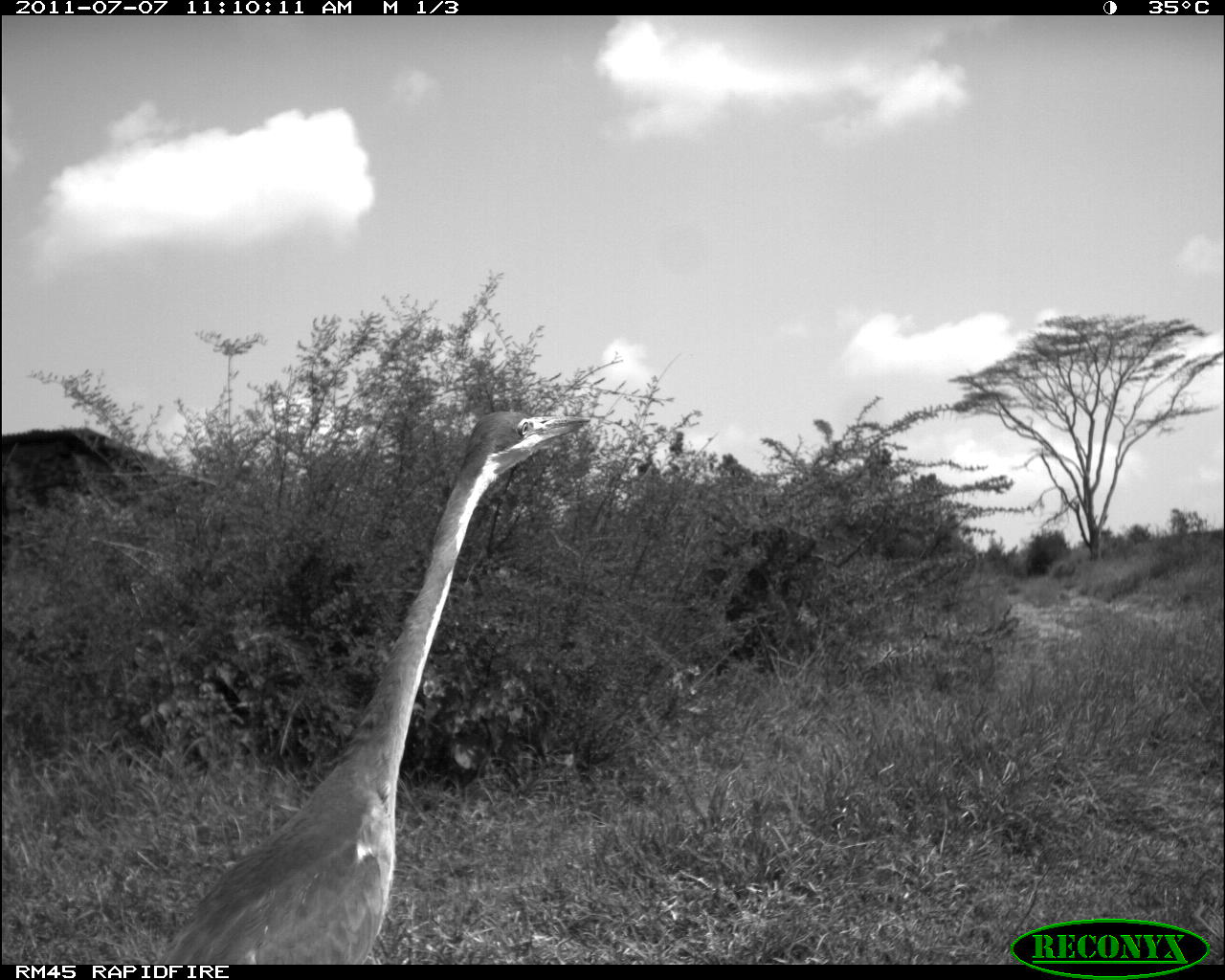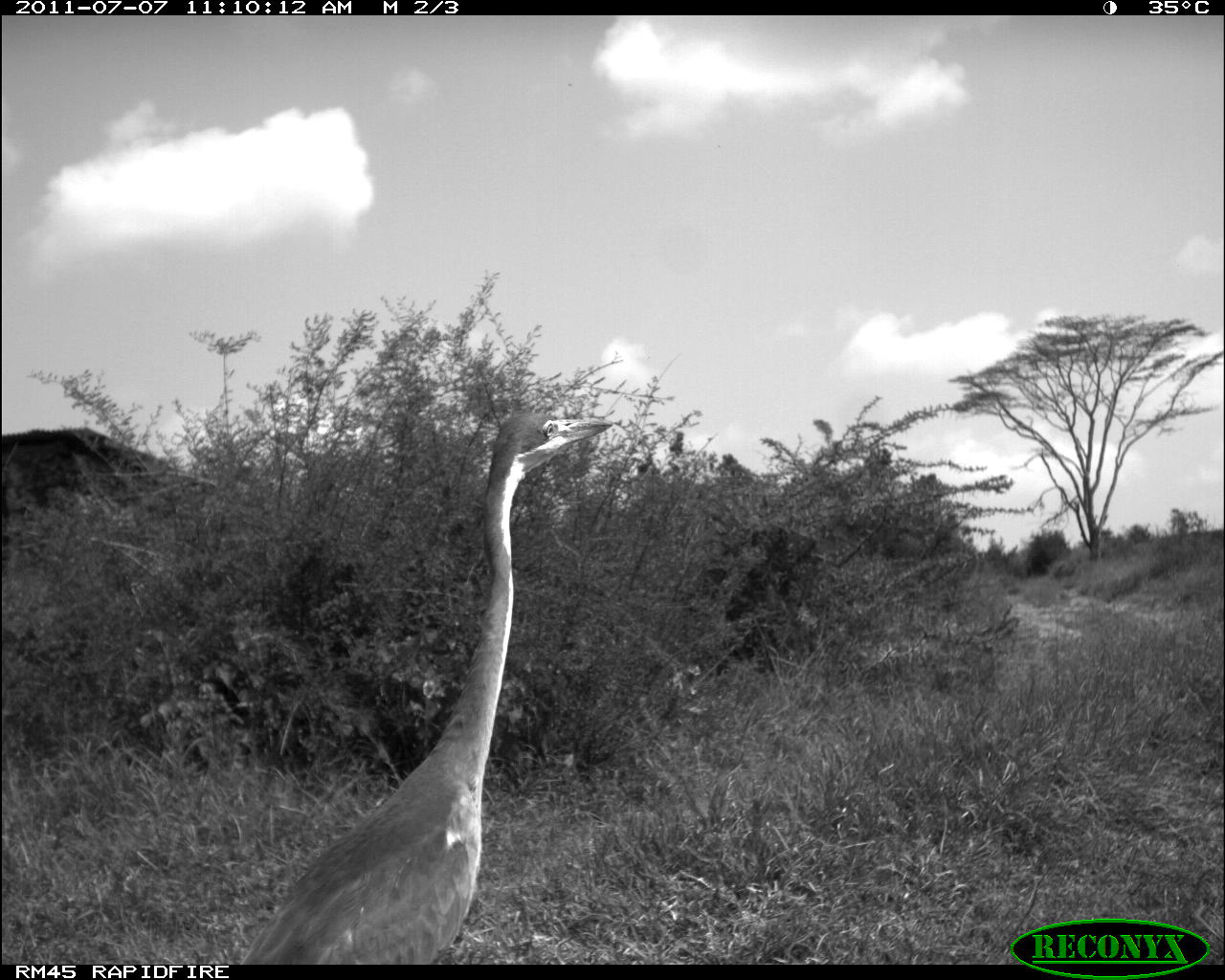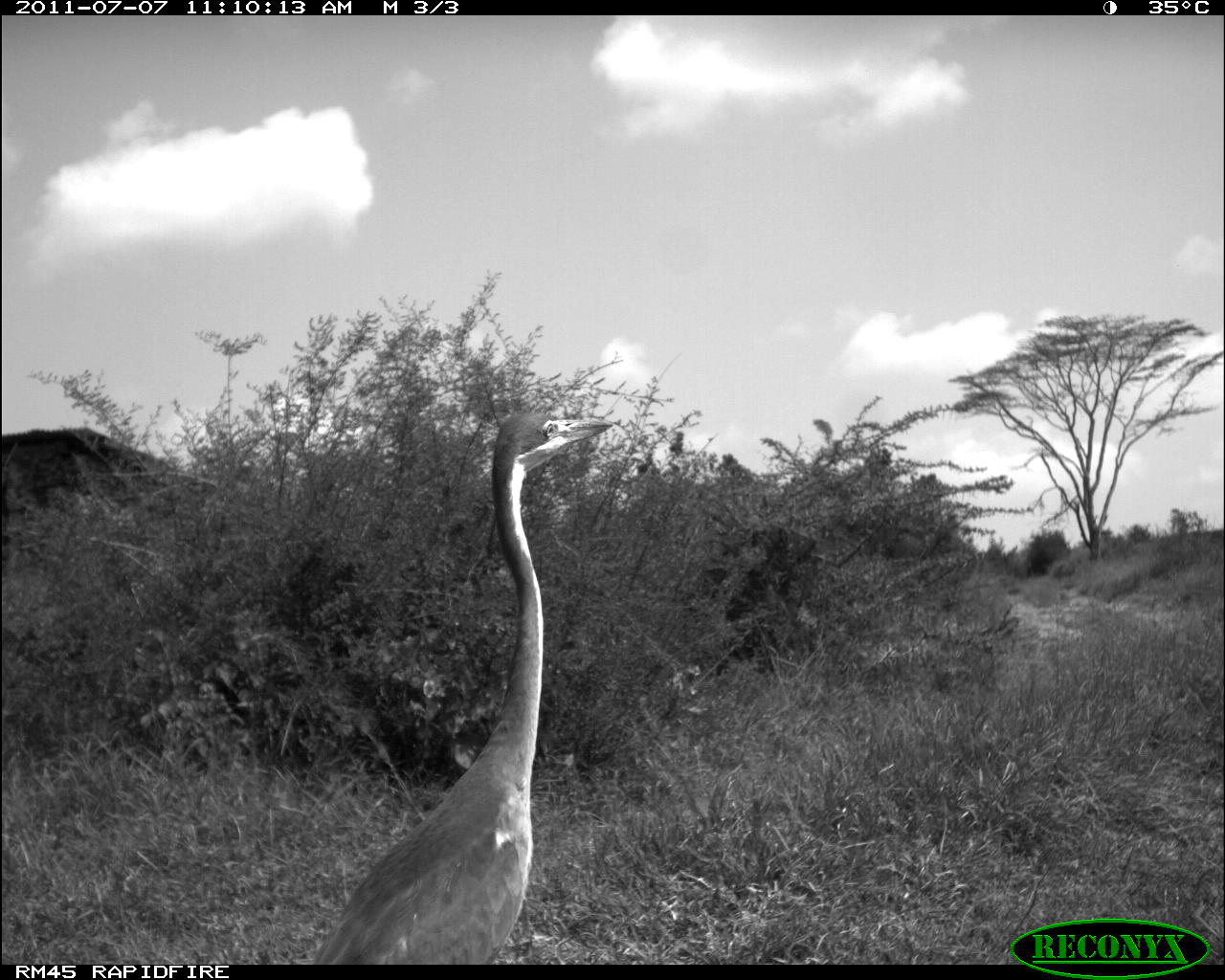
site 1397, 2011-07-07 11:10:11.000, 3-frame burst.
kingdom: Animalia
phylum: Chordata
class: Aves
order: Pelecaniformes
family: Ardeidae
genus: Ardea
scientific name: Ardea melanocephala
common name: black-headed heron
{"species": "Ardea melanocephala (black-headed heron)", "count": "1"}